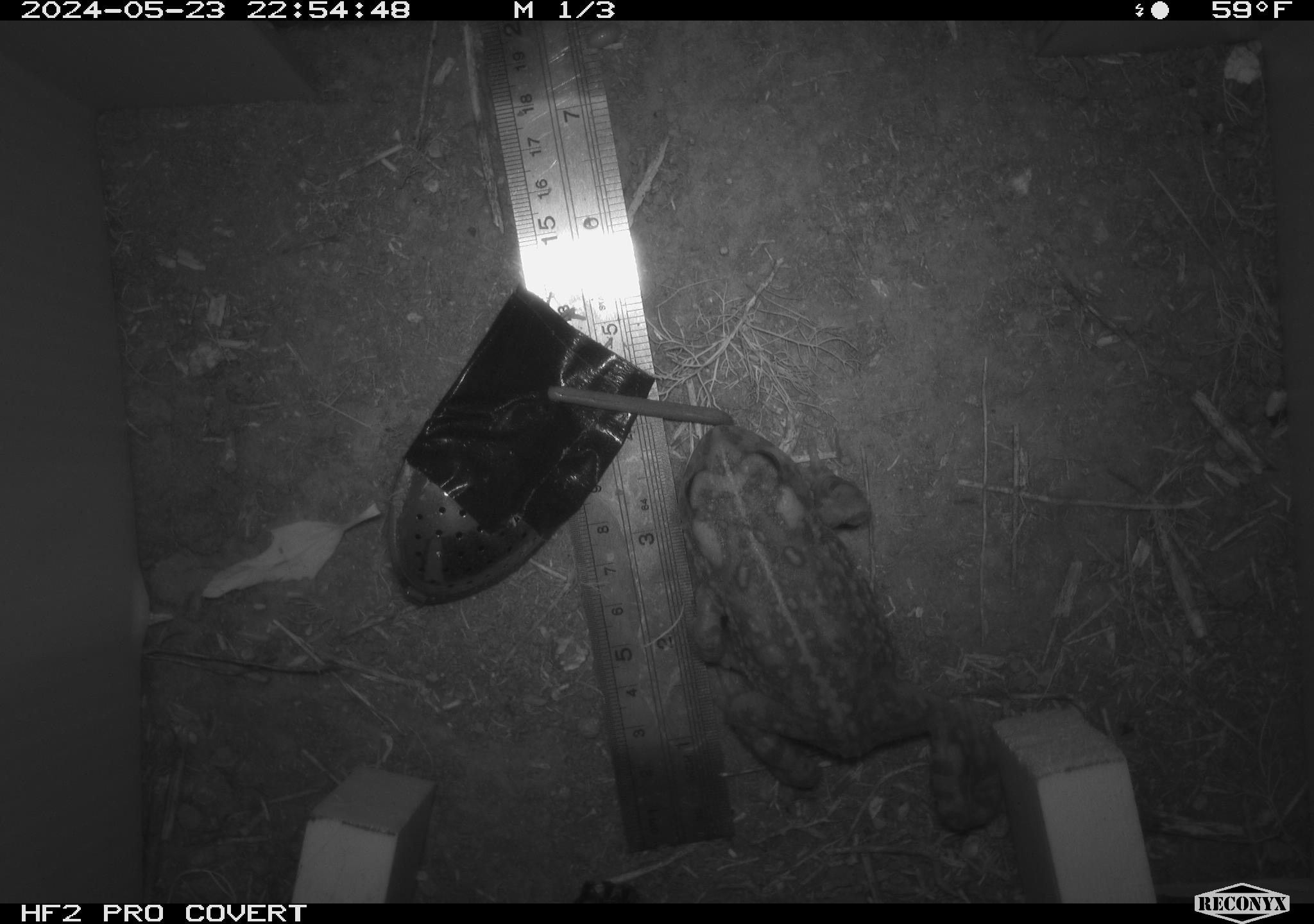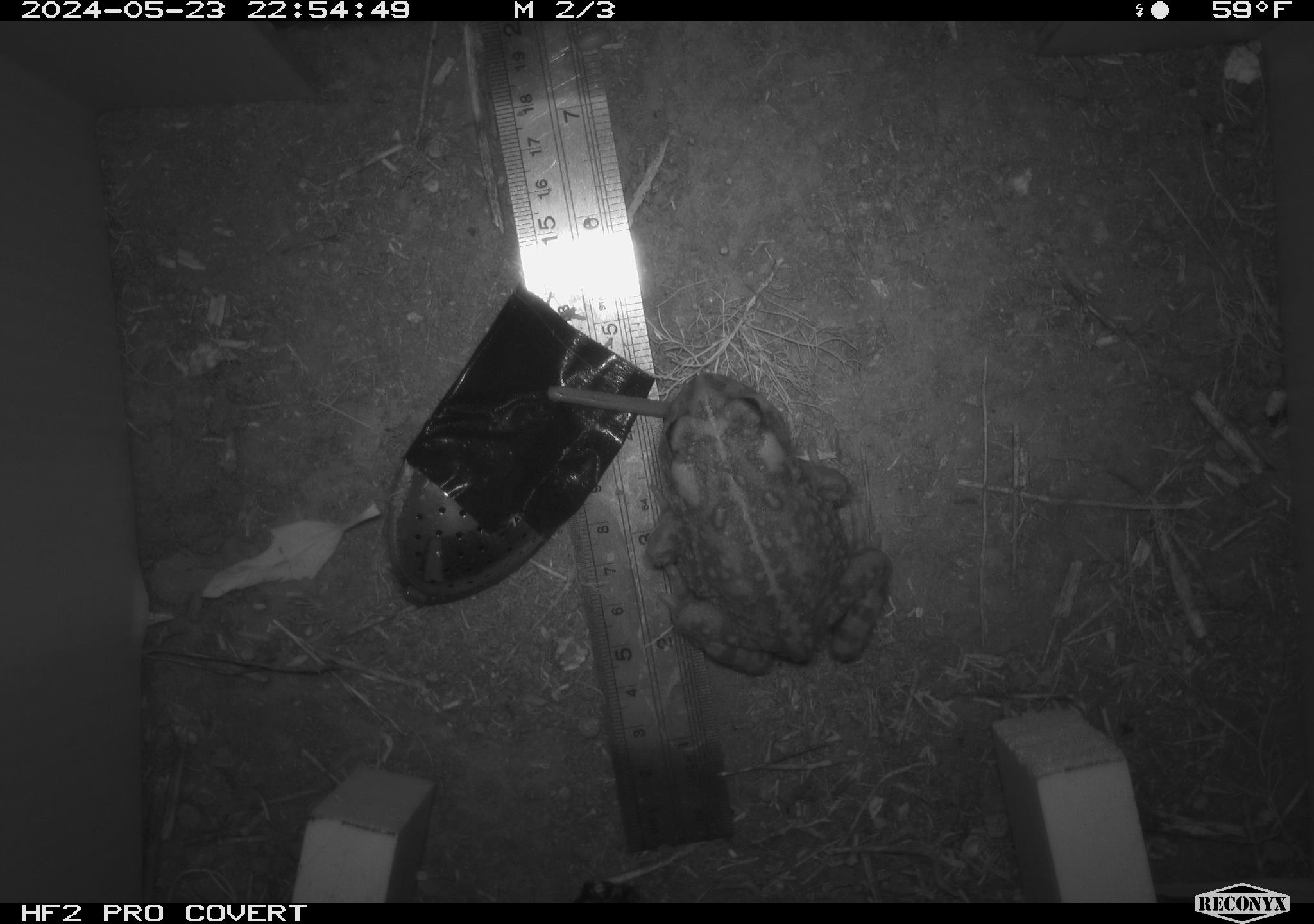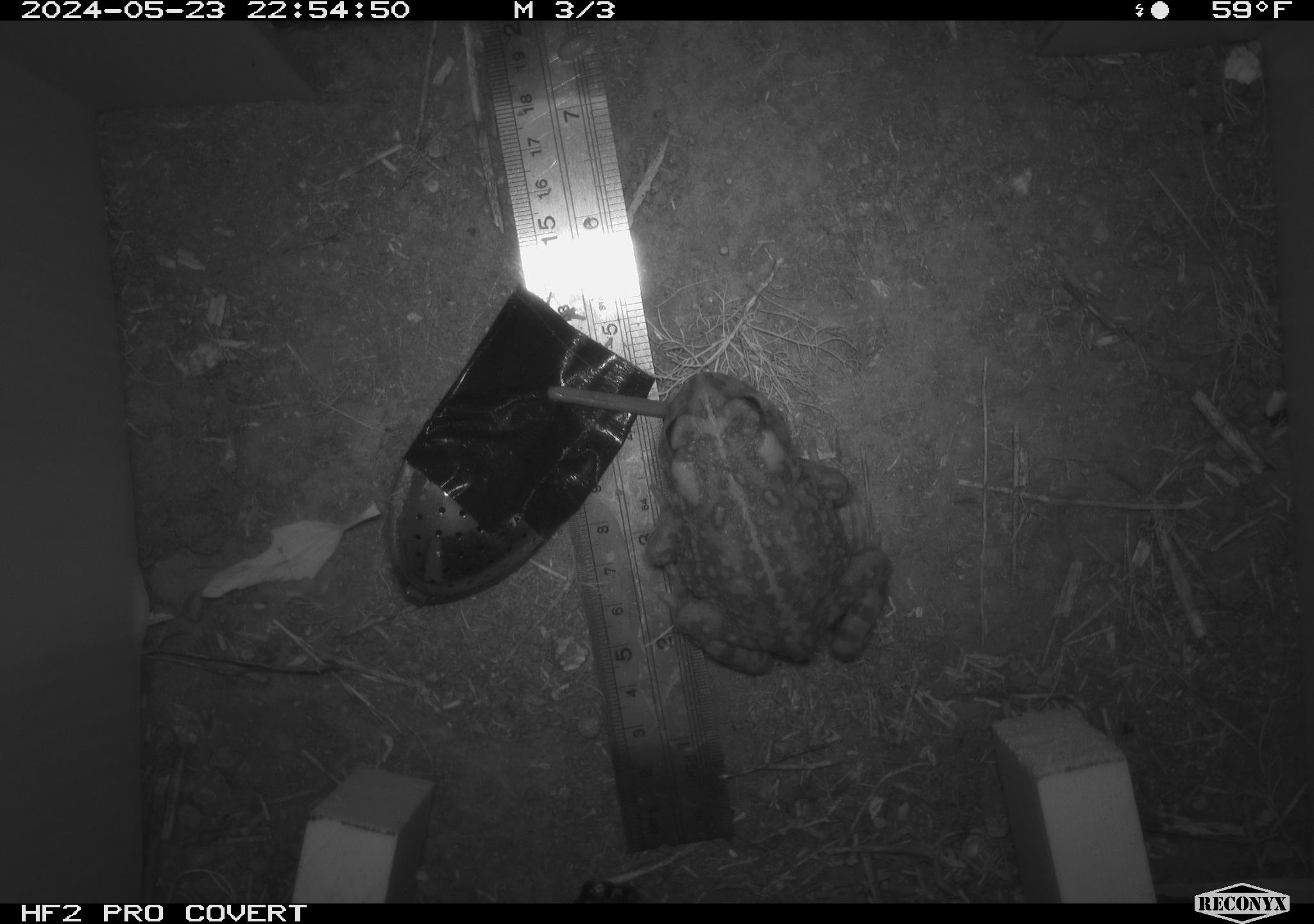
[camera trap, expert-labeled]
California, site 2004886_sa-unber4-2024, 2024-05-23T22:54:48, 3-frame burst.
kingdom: Animalia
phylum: Chordata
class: Amphibia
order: Anura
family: Bufonidae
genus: Anaxyrus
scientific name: Anaxyrus boreas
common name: western toad